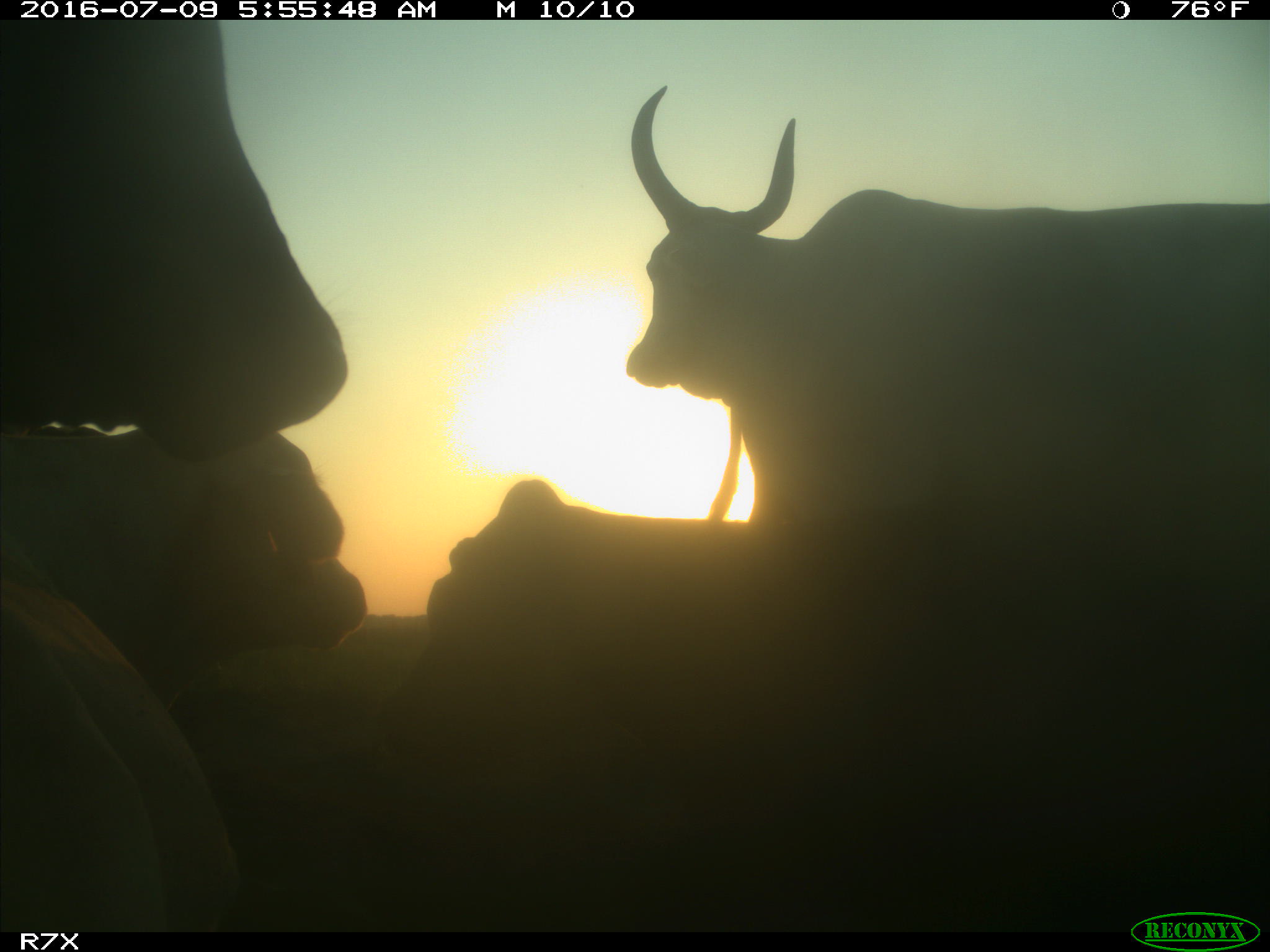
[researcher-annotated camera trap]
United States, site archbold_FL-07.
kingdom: Animalia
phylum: Chordata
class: Mammalia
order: Artiodactyla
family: Bovidae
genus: Bos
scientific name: Bos taurus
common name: domestic cow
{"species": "Bos taurus (domestic cow)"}